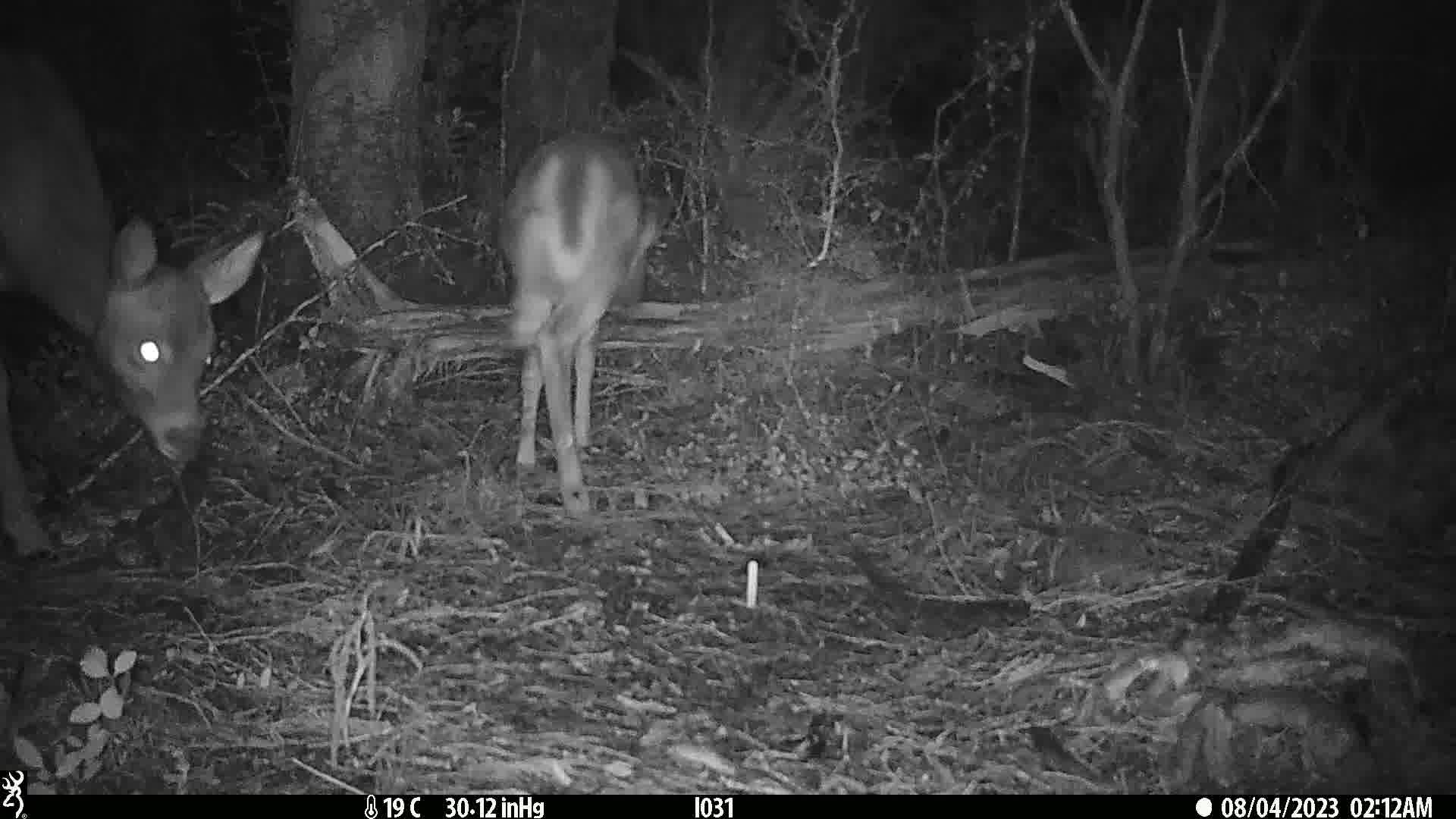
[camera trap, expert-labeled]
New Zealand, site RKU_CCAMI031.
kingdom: Animalia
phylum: Chordata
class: Mammalia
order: Artiodactyla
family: Cervidae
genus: Odocoileus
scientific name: Odocoileus virginianus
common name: white-tailed deer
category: white tailed deer